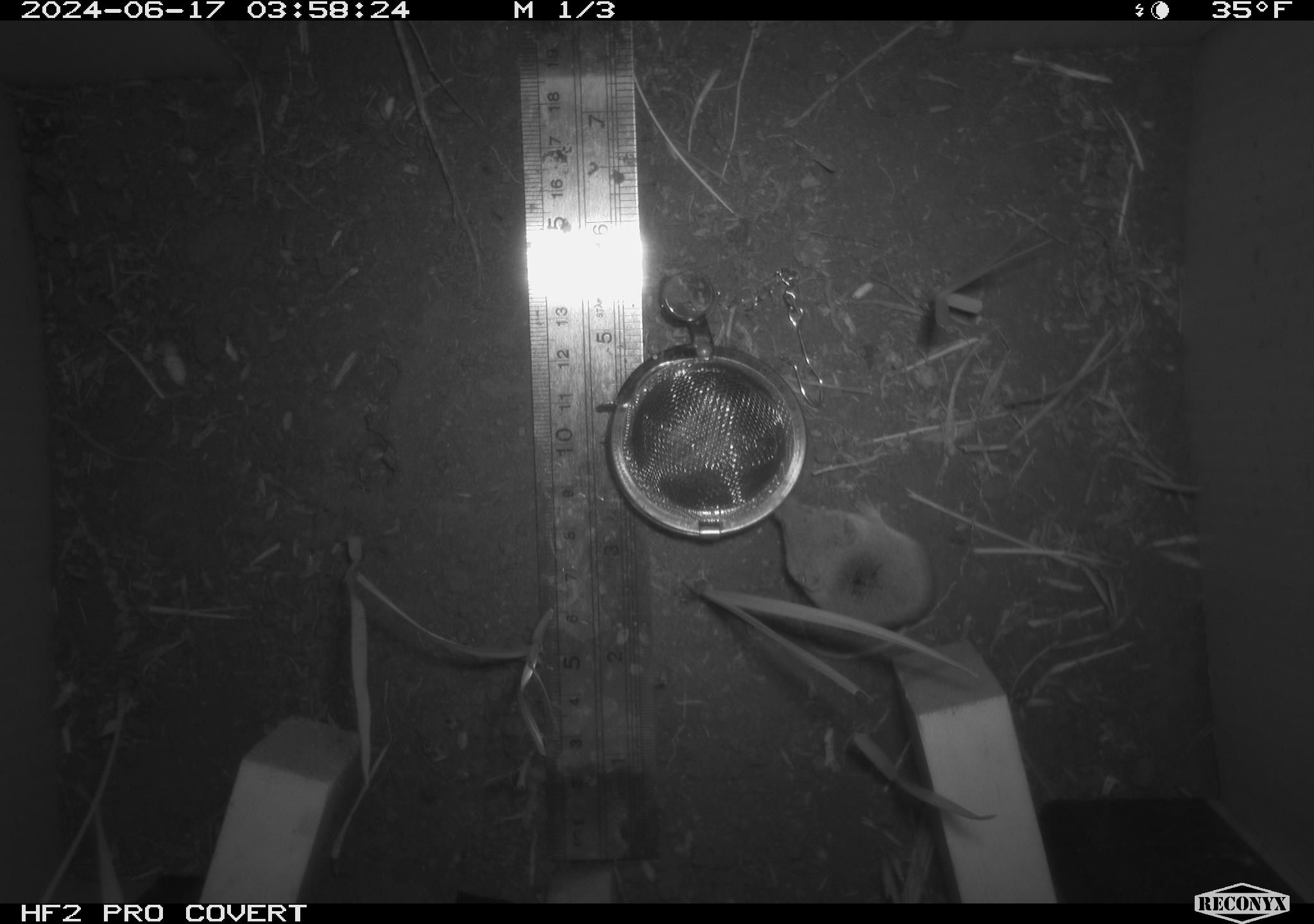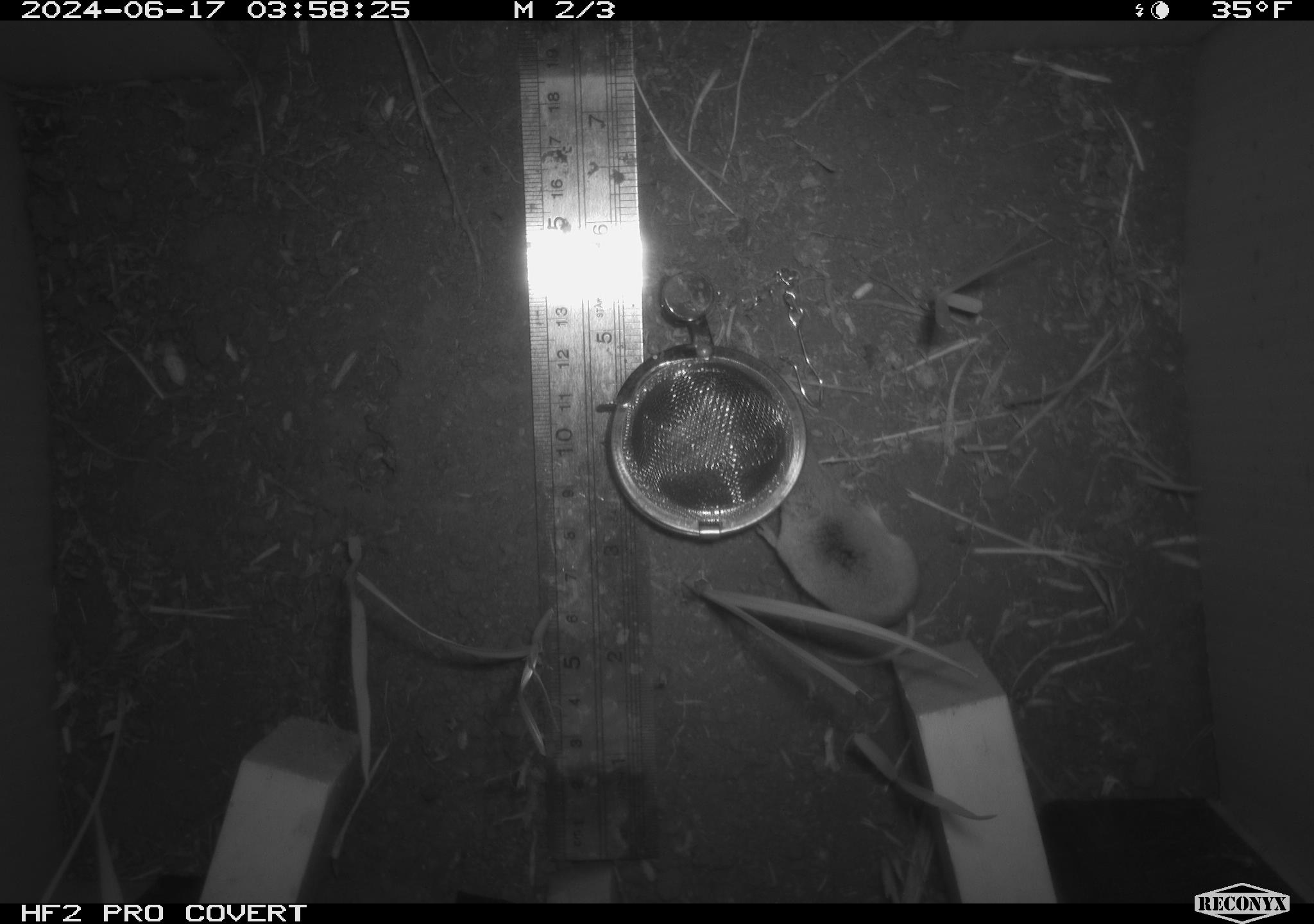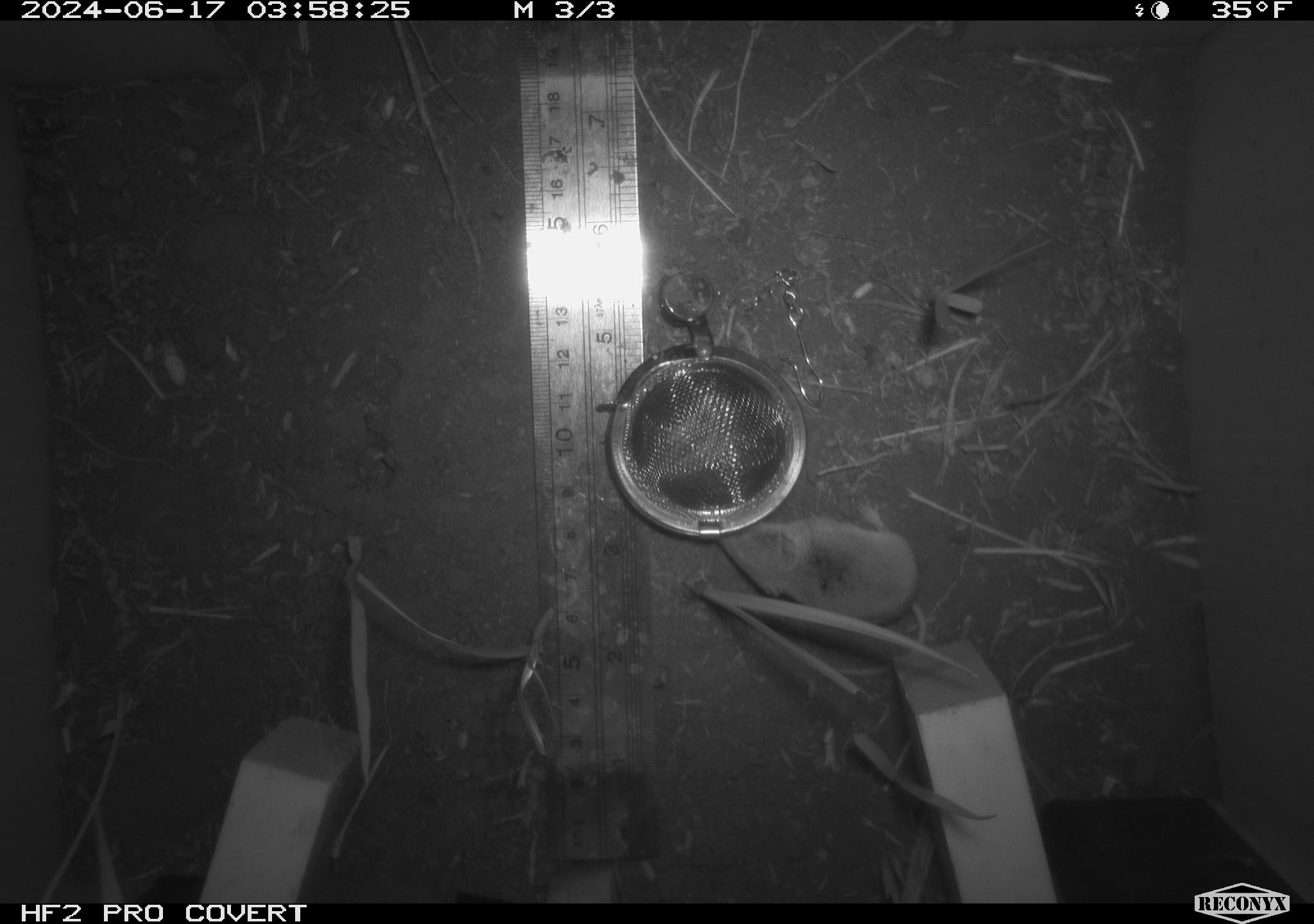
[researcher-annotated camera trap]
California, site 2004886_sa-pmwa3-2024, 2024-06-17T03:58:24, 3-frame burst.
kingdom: Animalia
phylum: Chordata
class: Mammalia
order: Eulipotyphla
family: Soricidae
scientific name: Soricidae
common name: shrews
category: soricidae family